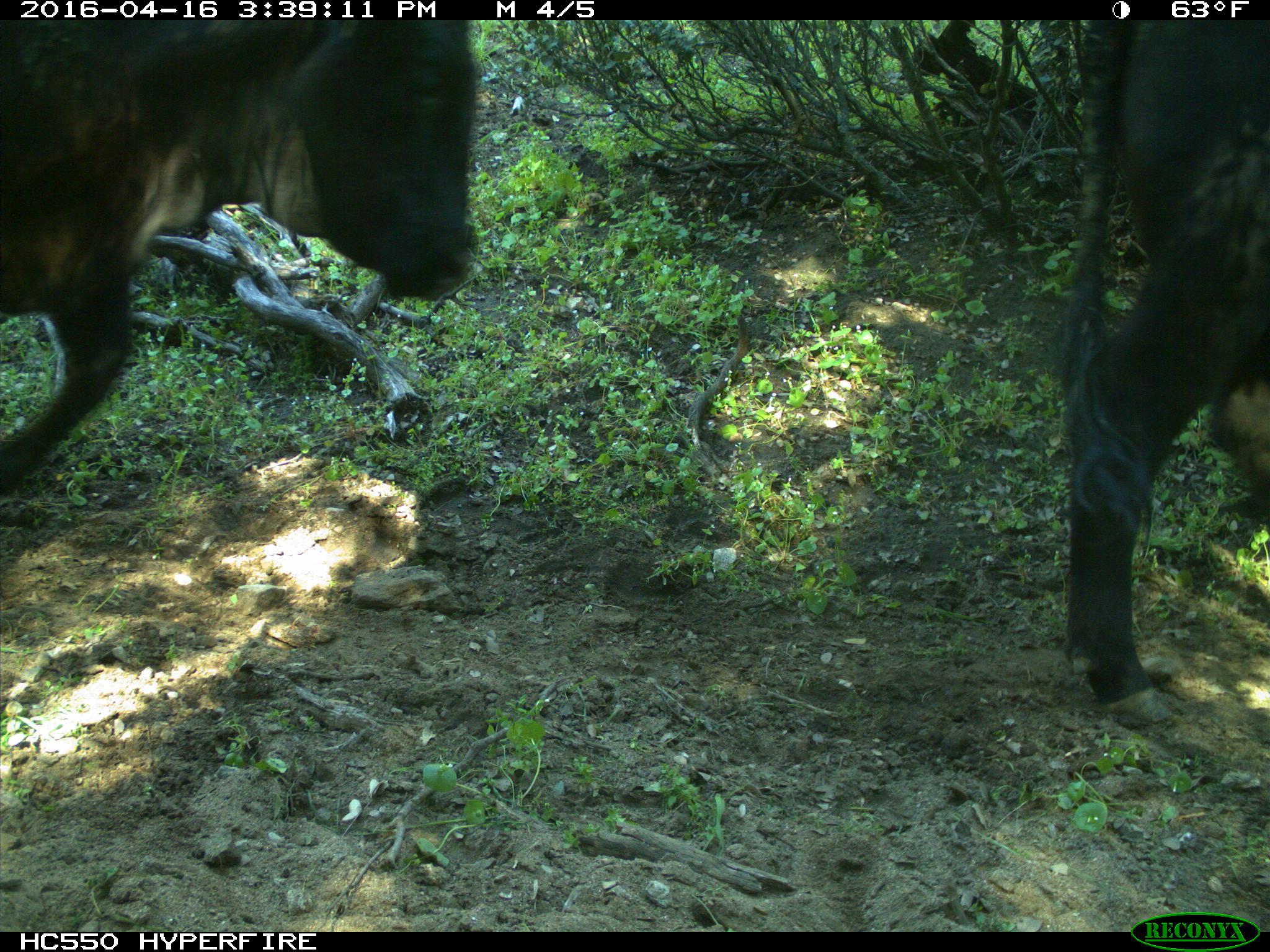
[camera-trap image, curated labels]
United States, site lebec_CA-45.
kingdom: Animalia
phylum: Chordata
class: Mammalia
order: Artiodactyla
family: Bovidae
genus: Bos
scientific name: Bos taurus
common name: domestic cow